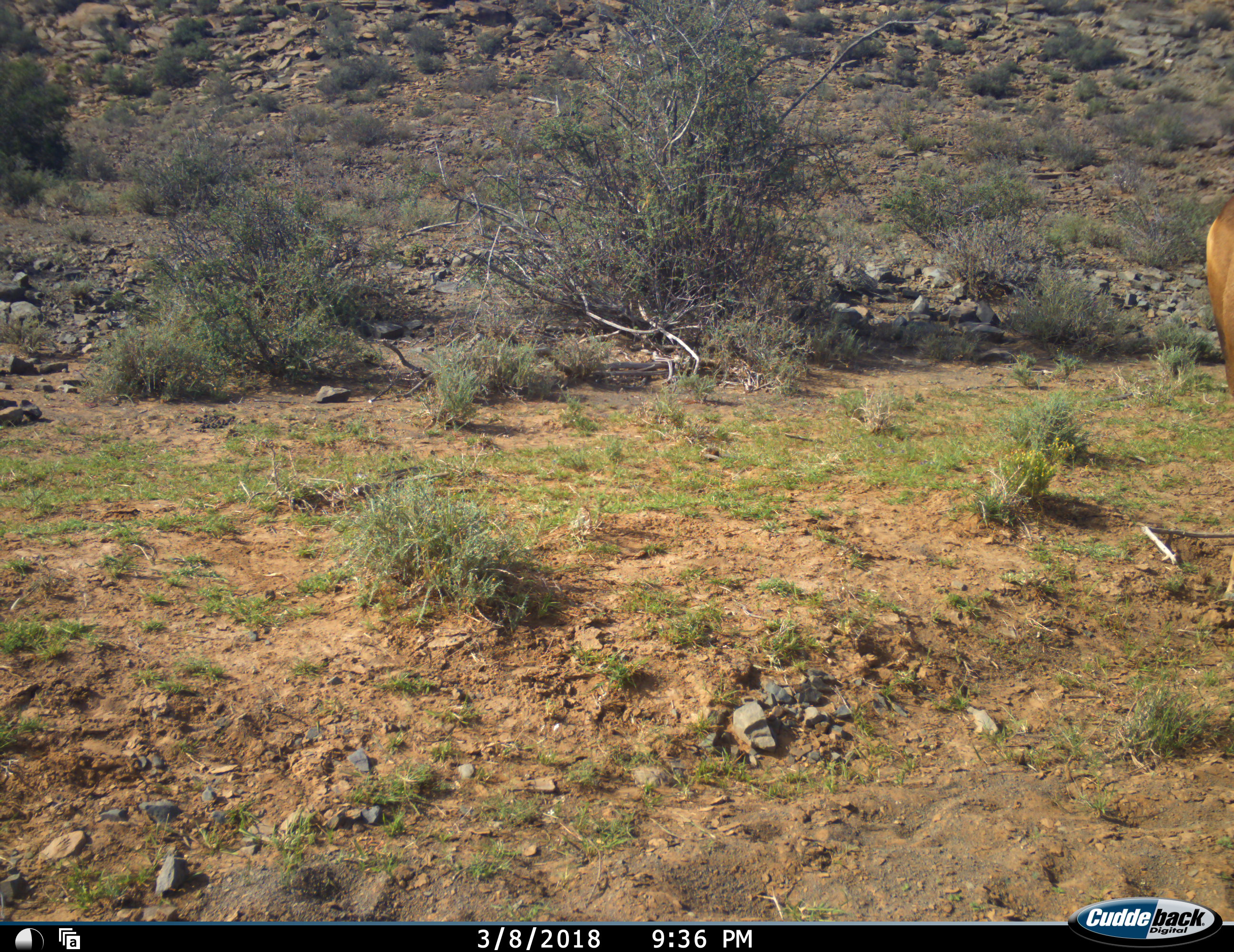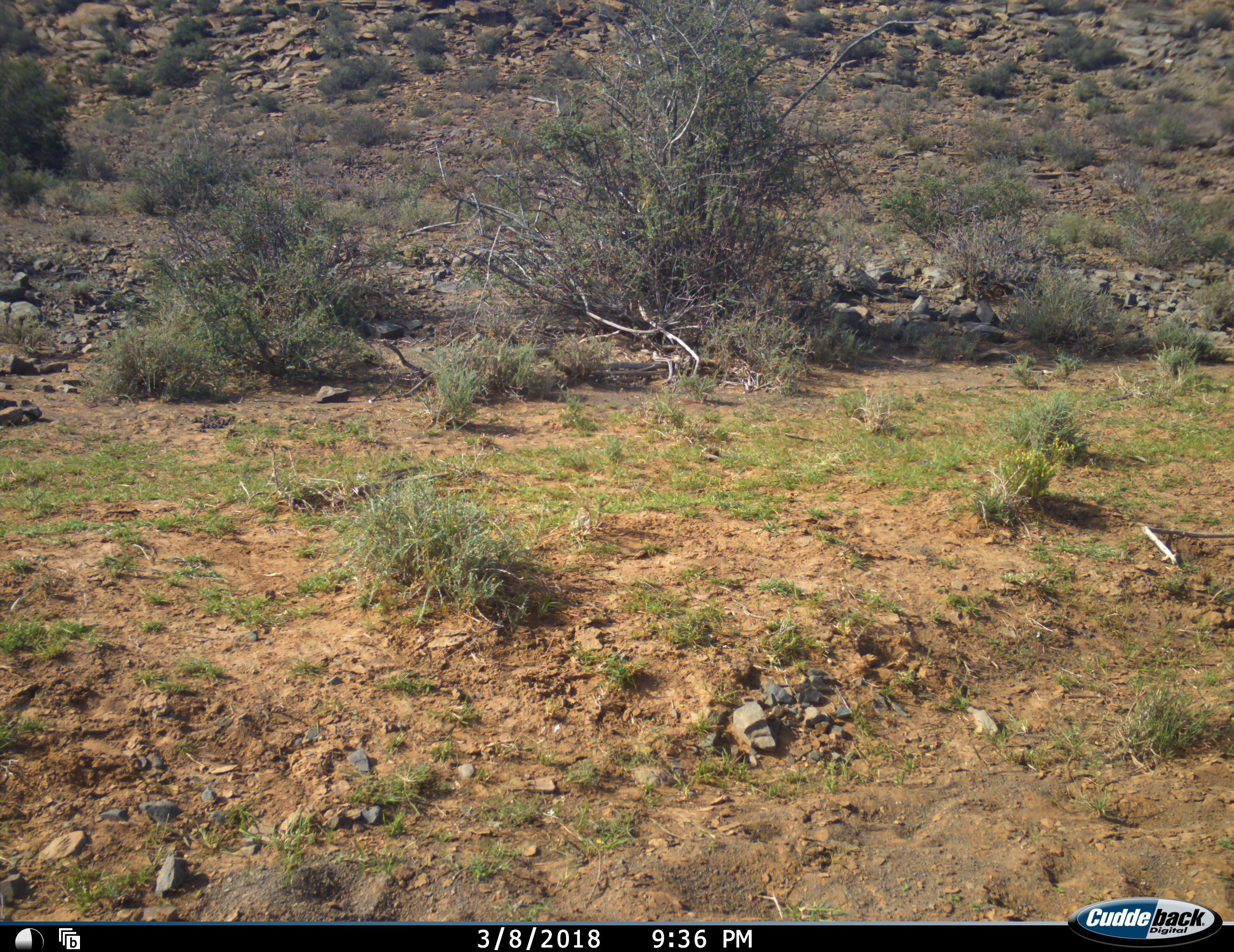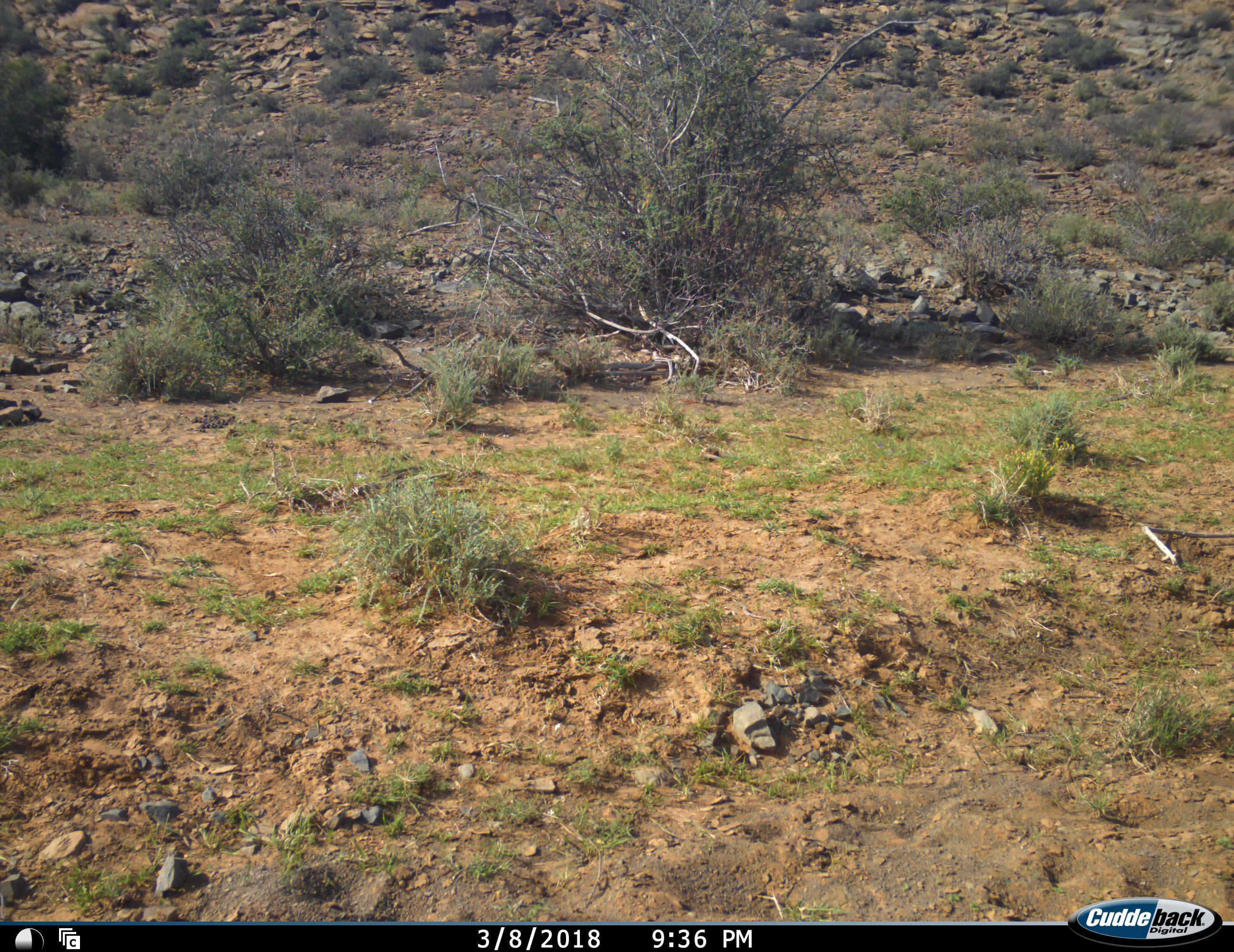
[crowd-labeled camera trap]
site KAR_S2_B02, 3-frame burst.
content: unidentified animal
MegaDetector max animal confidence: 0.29